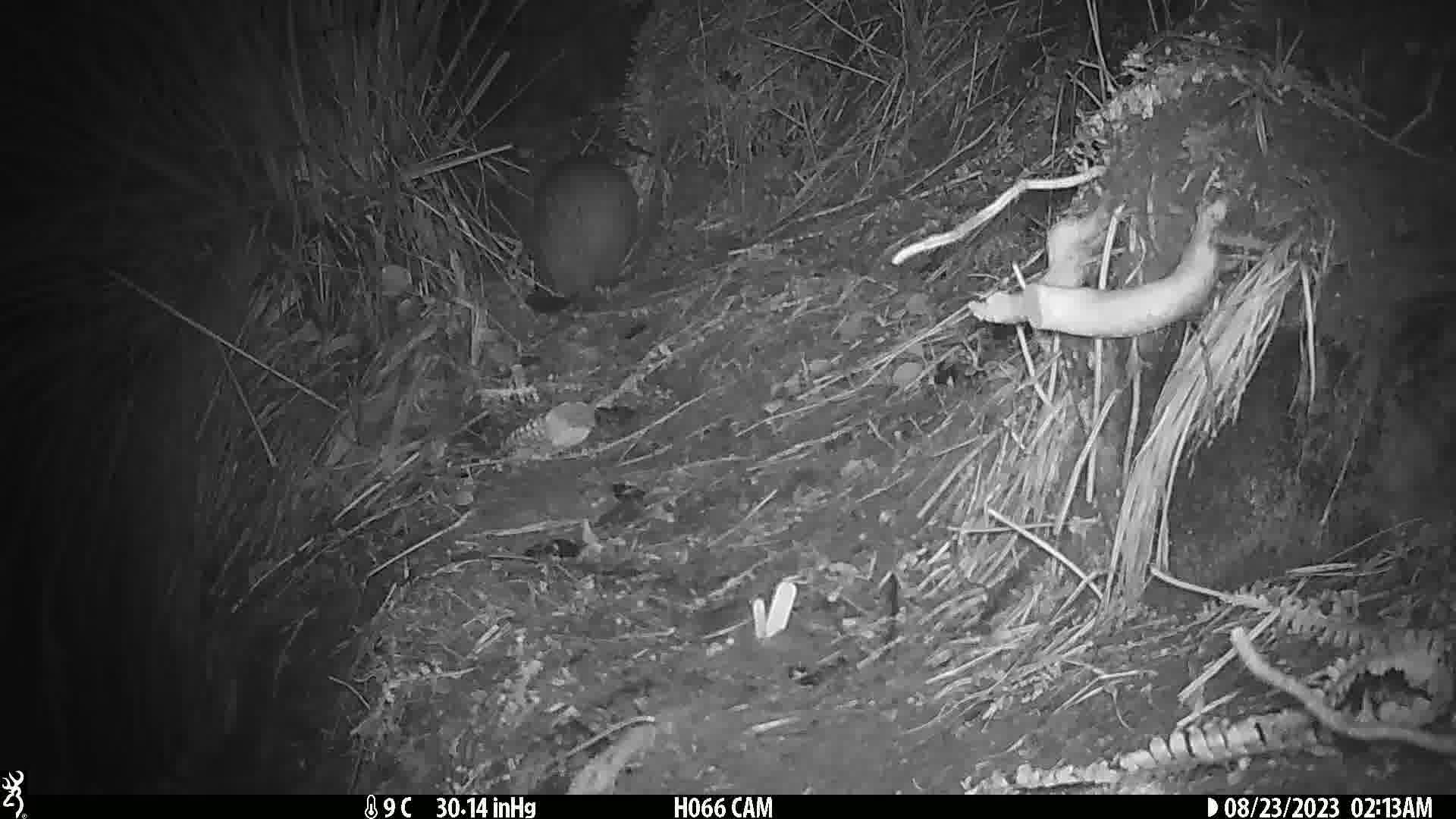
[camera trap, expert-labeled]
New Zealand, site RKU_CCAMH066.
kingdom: Animalia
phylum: Chordata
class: Aves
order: Apterygiformes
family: Apterygidae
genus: Apteryx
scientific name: Apteryx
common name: kiwi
Kiwi (Apteryx).